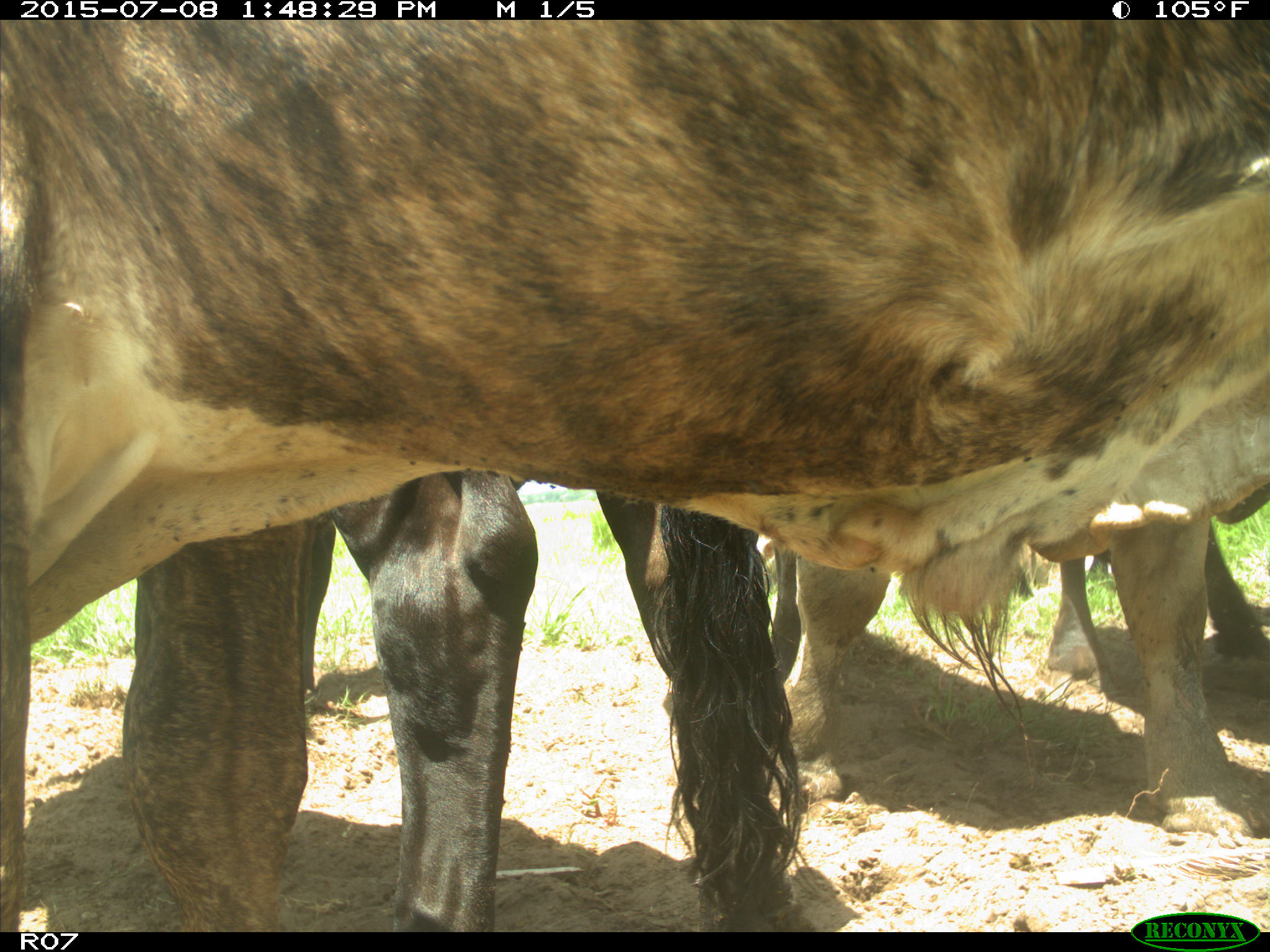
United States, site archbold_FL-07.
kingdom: Animalia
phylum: Chordata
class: Mammalia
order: Artiodactyla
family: Bovidae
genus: Bos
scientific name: Bos taurus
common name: domestic cow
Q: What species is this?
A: Bos taurus (domestic cow).